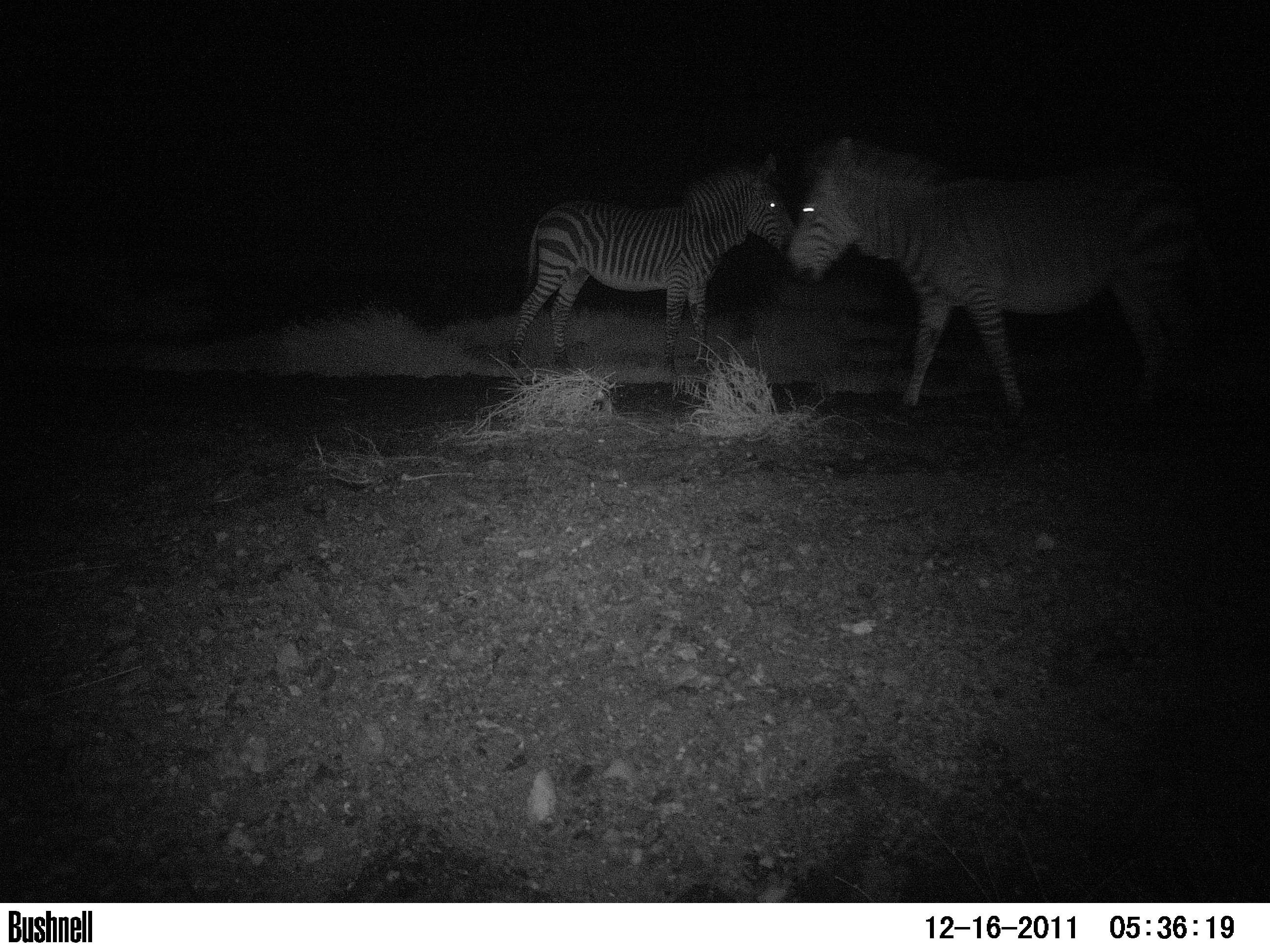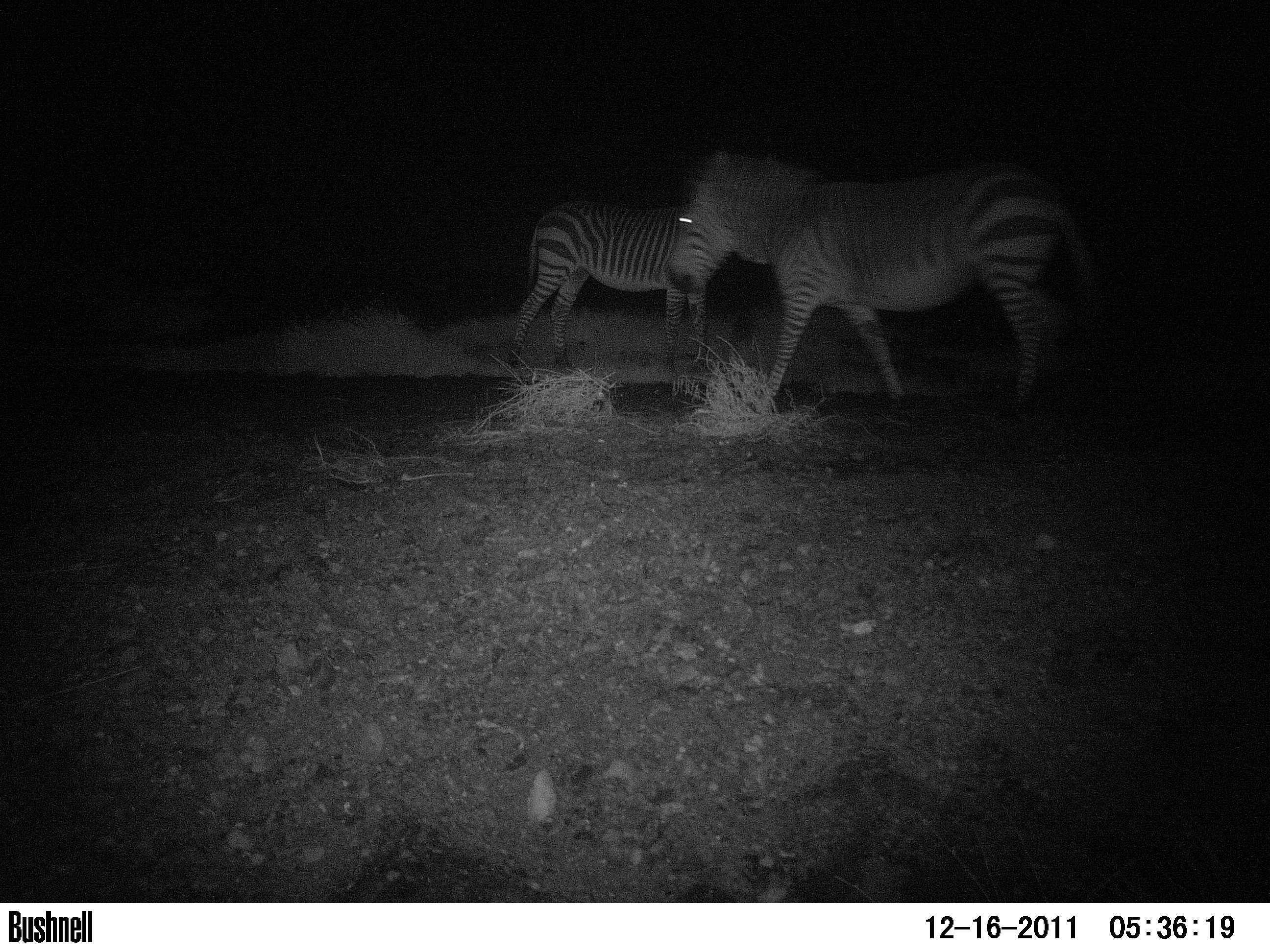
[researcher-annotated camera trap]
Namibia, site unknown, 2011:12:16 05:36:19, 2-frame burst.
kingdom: Animalia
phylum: Chordata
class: Mammalia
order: Perissodactyla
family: Equidae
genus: Equus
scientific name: Equus zebra hartmannae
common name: hartmann's mountain zebra